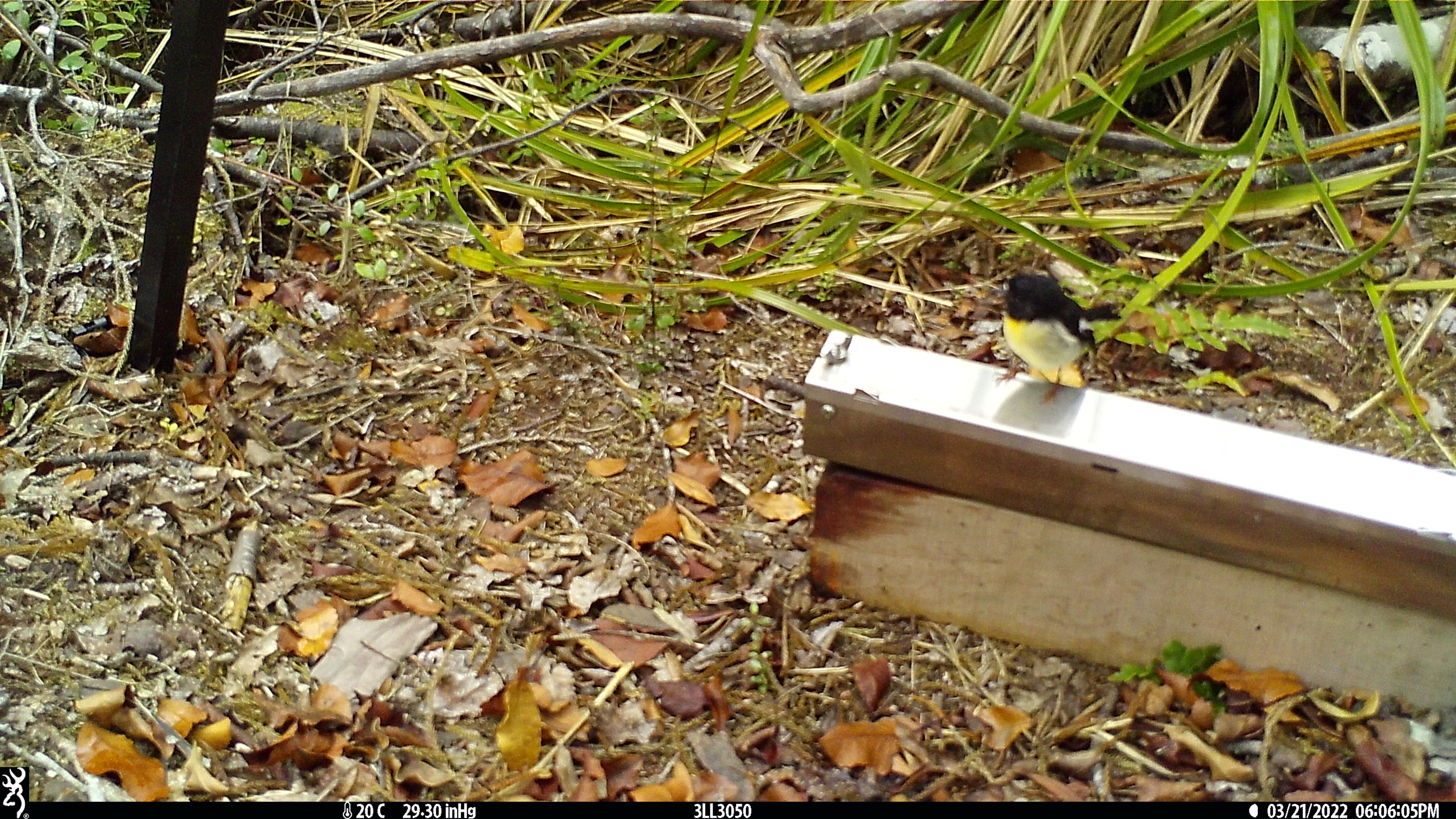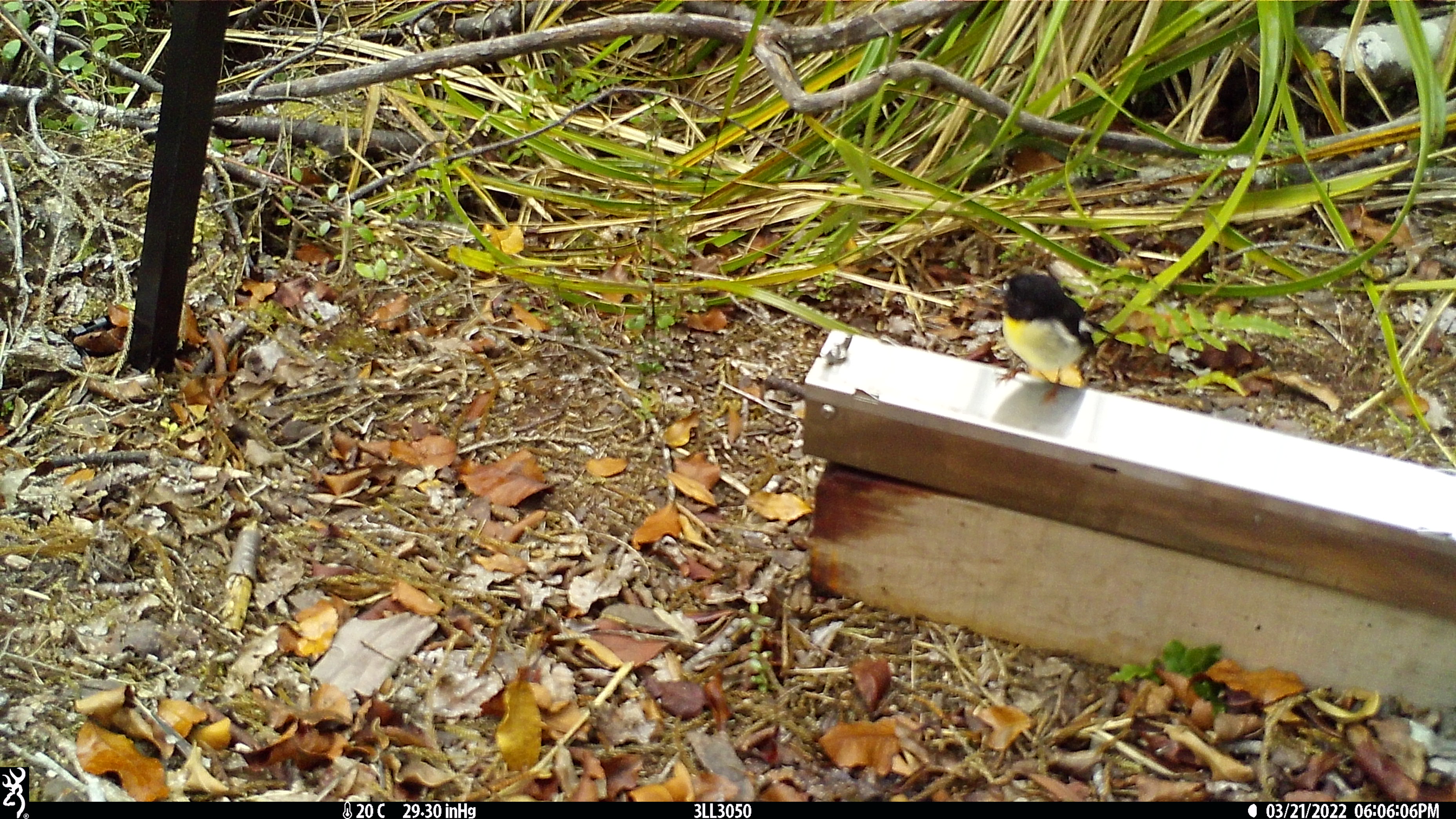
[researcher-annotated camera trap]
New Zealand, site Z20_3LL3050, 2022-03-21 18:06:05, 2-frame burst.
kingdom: Animalia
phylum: Chordata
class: Aves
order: Passeriformes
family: Petroicidae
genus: Petroica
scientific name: Petroica macrocephala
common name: tomtit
Tomtit (Petroica macrocephala).